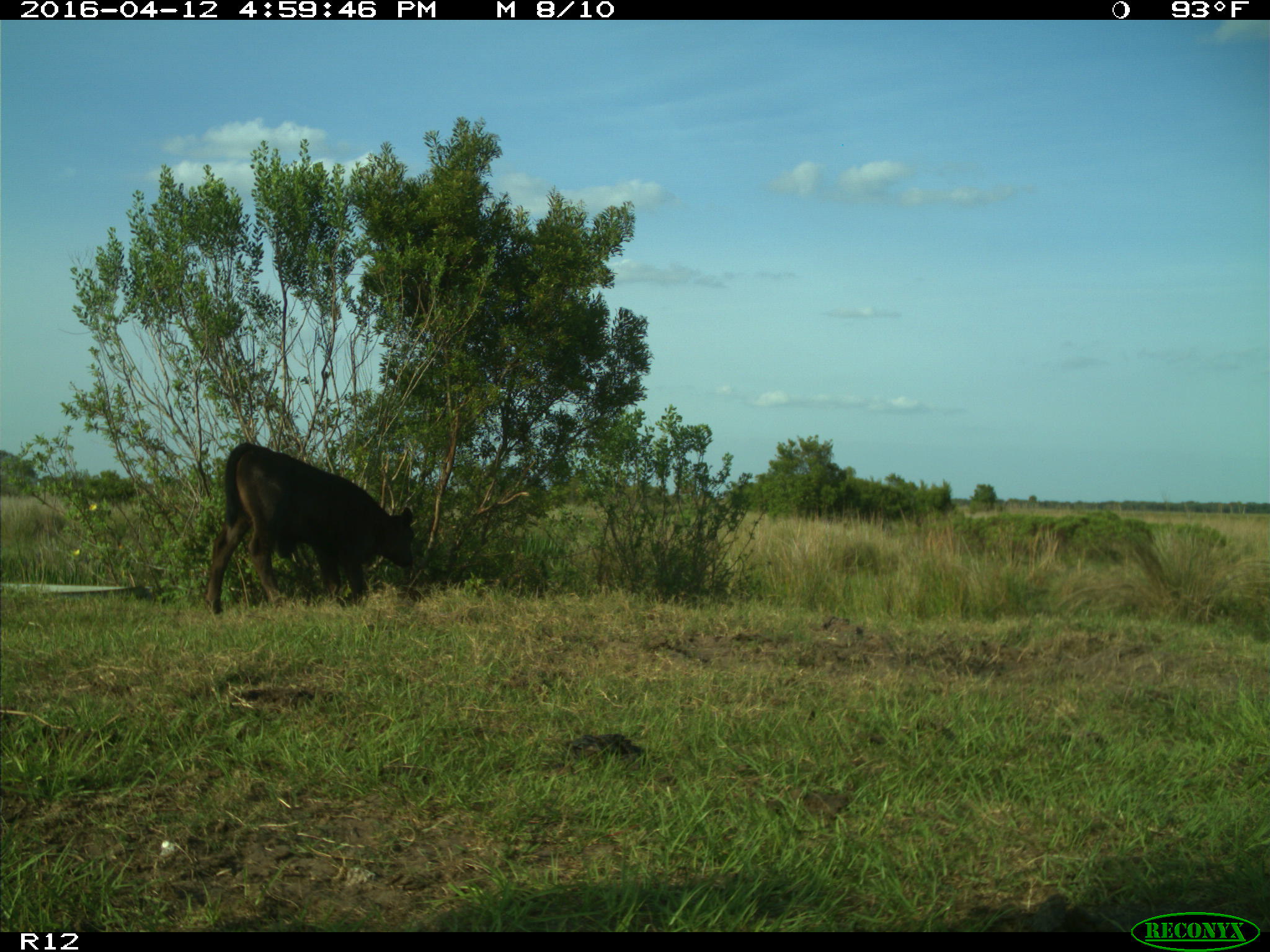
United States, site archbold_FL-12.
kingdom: Animalia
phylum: Chordata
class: Mammalia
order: Artiodactyla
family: Bovidae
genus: Bos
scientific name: Bos taurus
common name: domestic cow